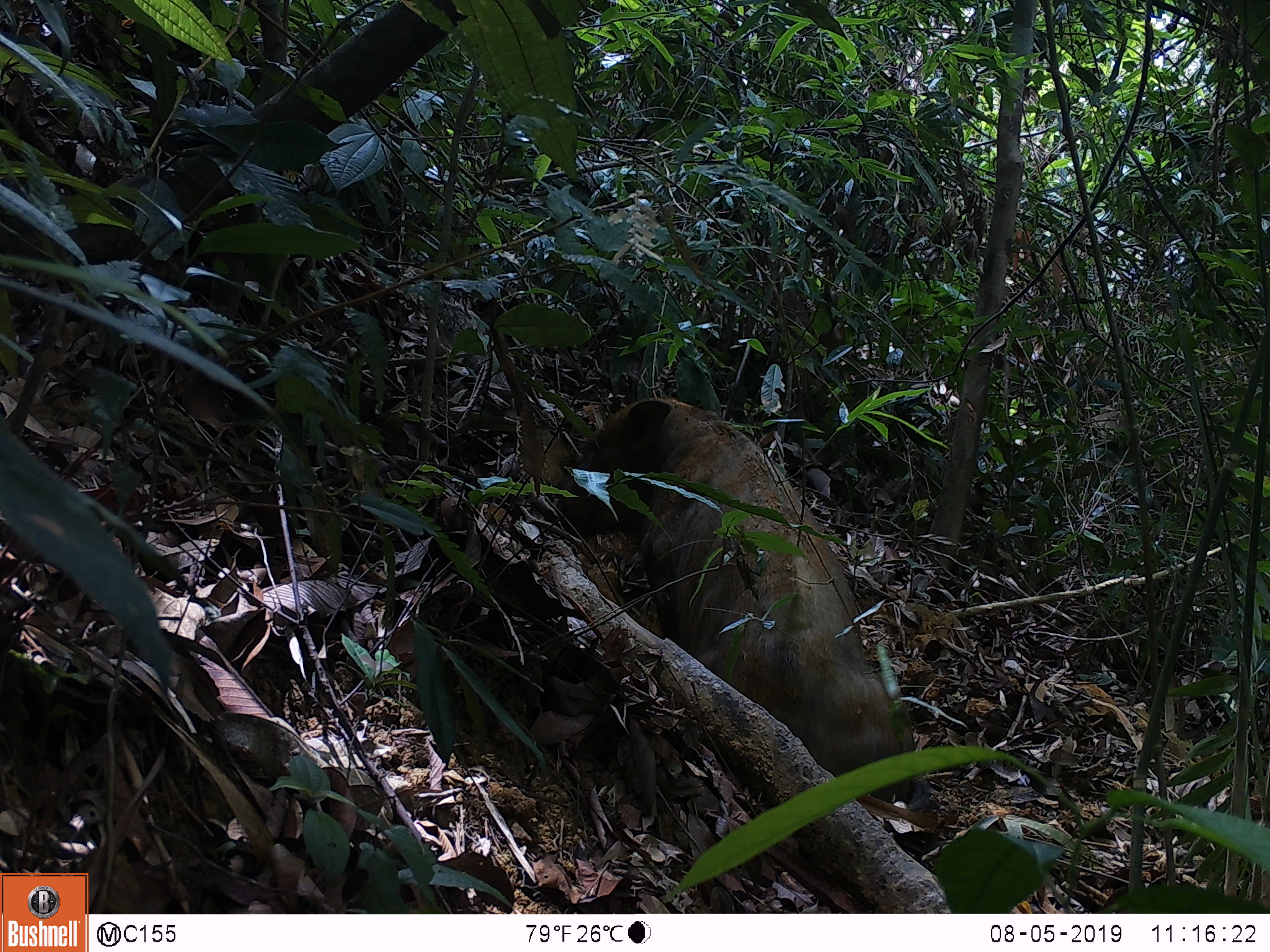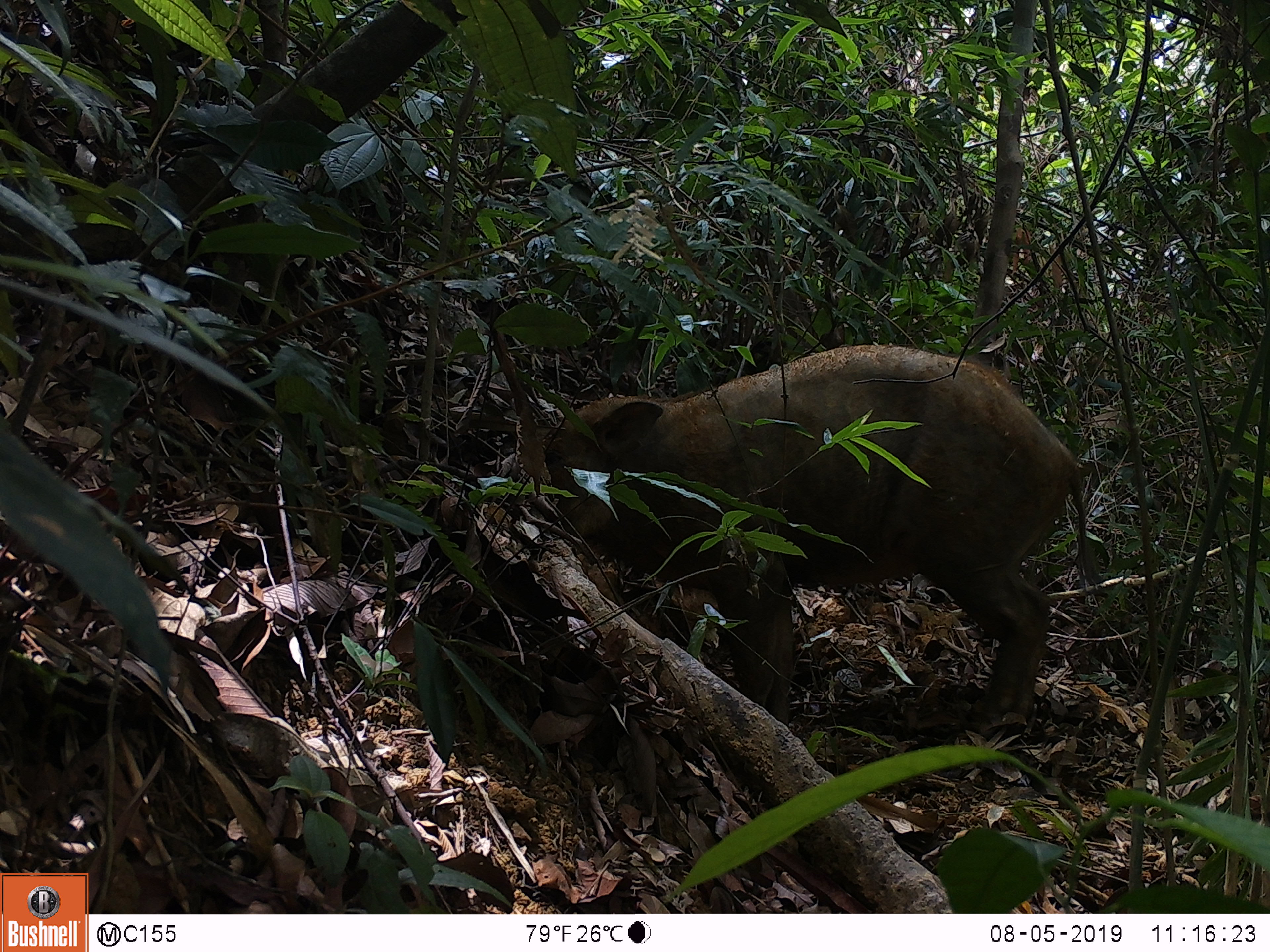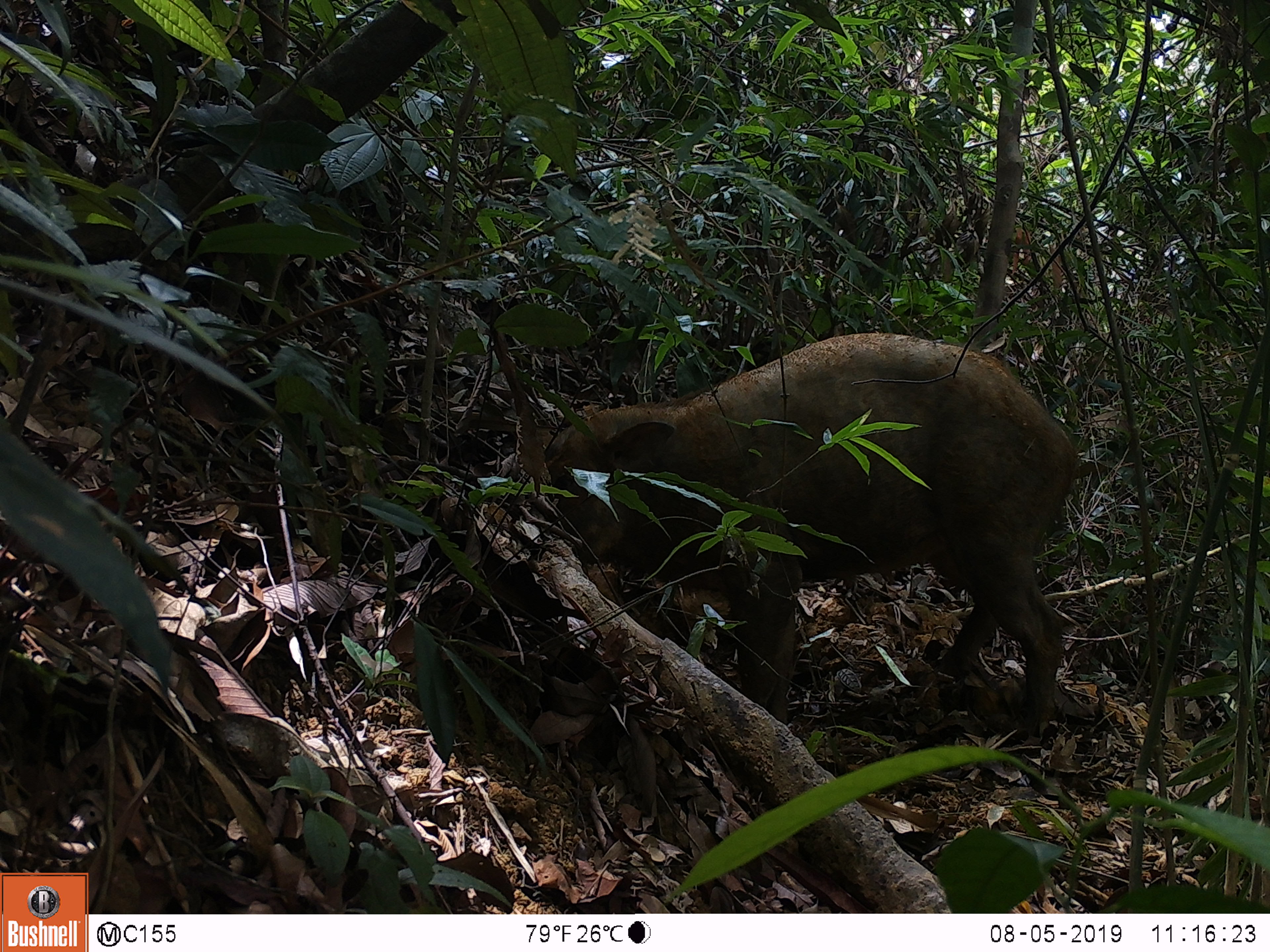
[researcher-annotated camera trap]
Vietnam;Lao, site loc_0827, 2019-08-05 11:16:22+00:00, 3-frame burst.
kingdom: Animalia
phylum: Chordata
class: Mammalia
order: Artiodactyla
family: Suidae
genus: Sus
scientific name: Sus scrofa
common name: eurasian wild pig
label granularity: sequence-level